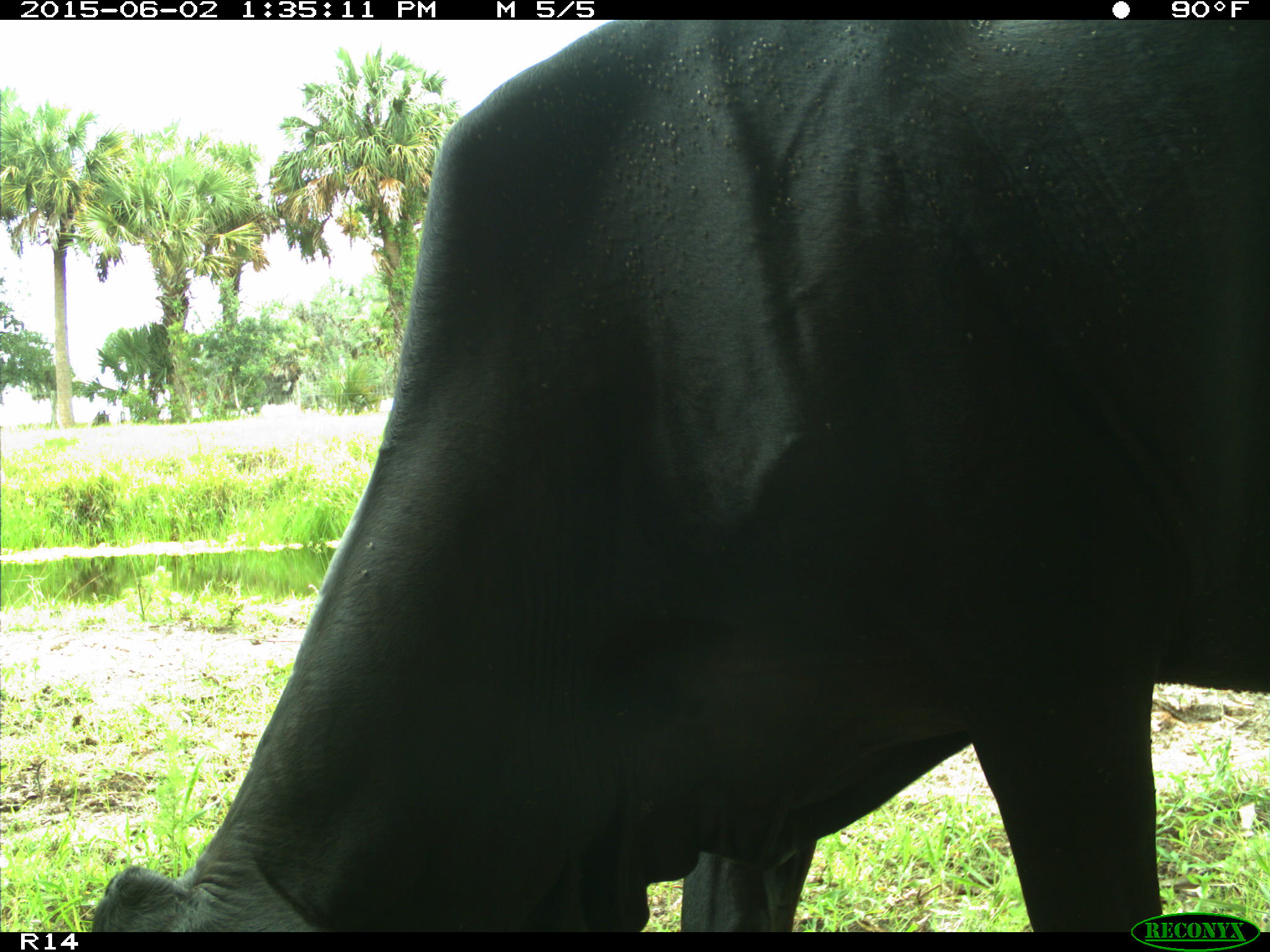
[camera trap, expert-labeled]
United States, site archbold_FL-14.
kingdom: Animalia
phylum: Chordata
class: Mammalia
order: Artiodactyla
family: Bovidae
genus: Bos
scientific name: Bos taurus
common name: domestic cow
Bos taurus (domestic cow).